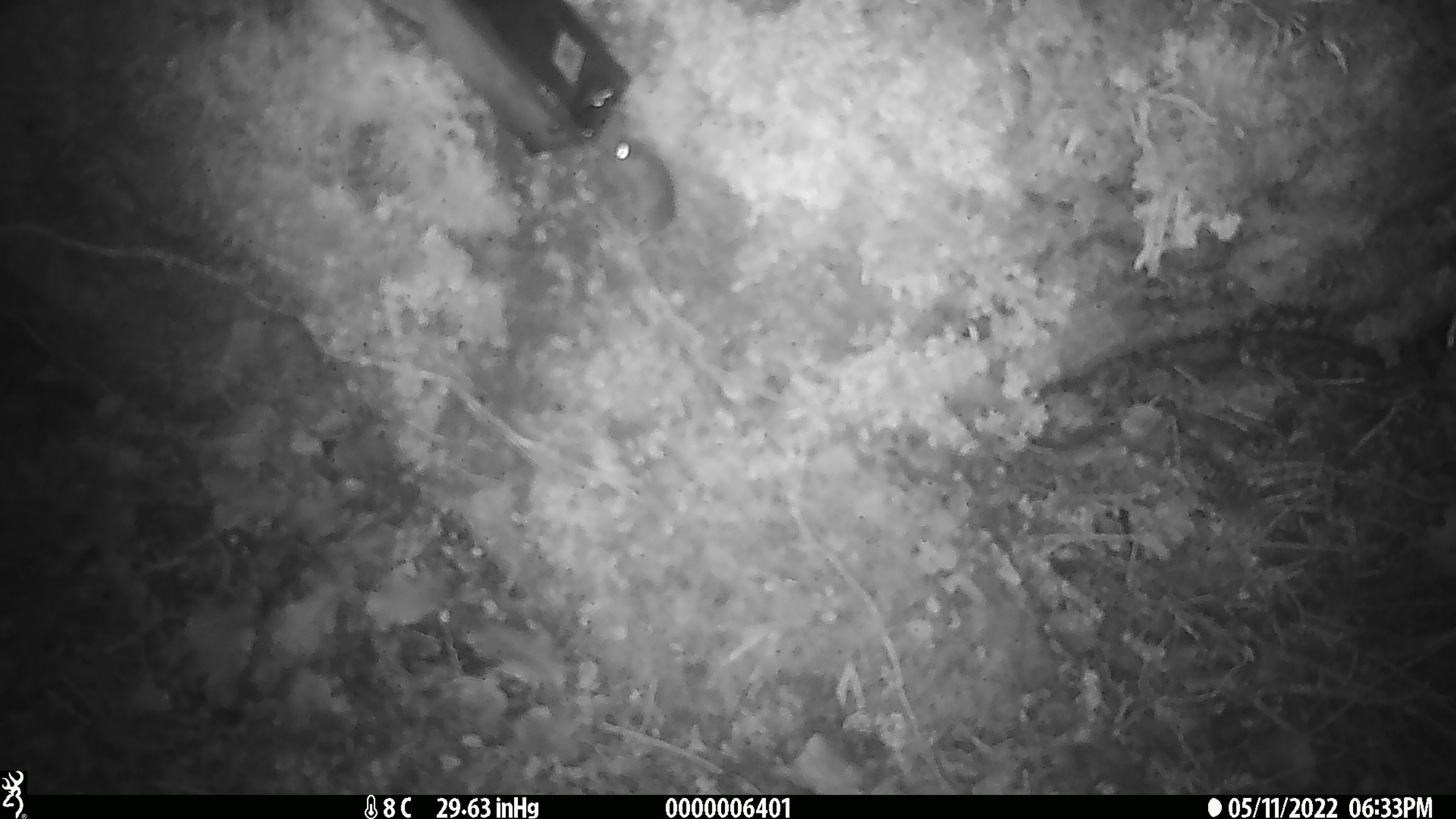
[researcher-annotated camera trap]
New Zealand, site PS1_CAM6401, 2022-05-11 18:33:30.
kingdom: Animalia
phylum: Chordata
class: Mammalia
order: Rodentia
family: Muridae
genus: Mus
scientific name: Mus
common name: mouse